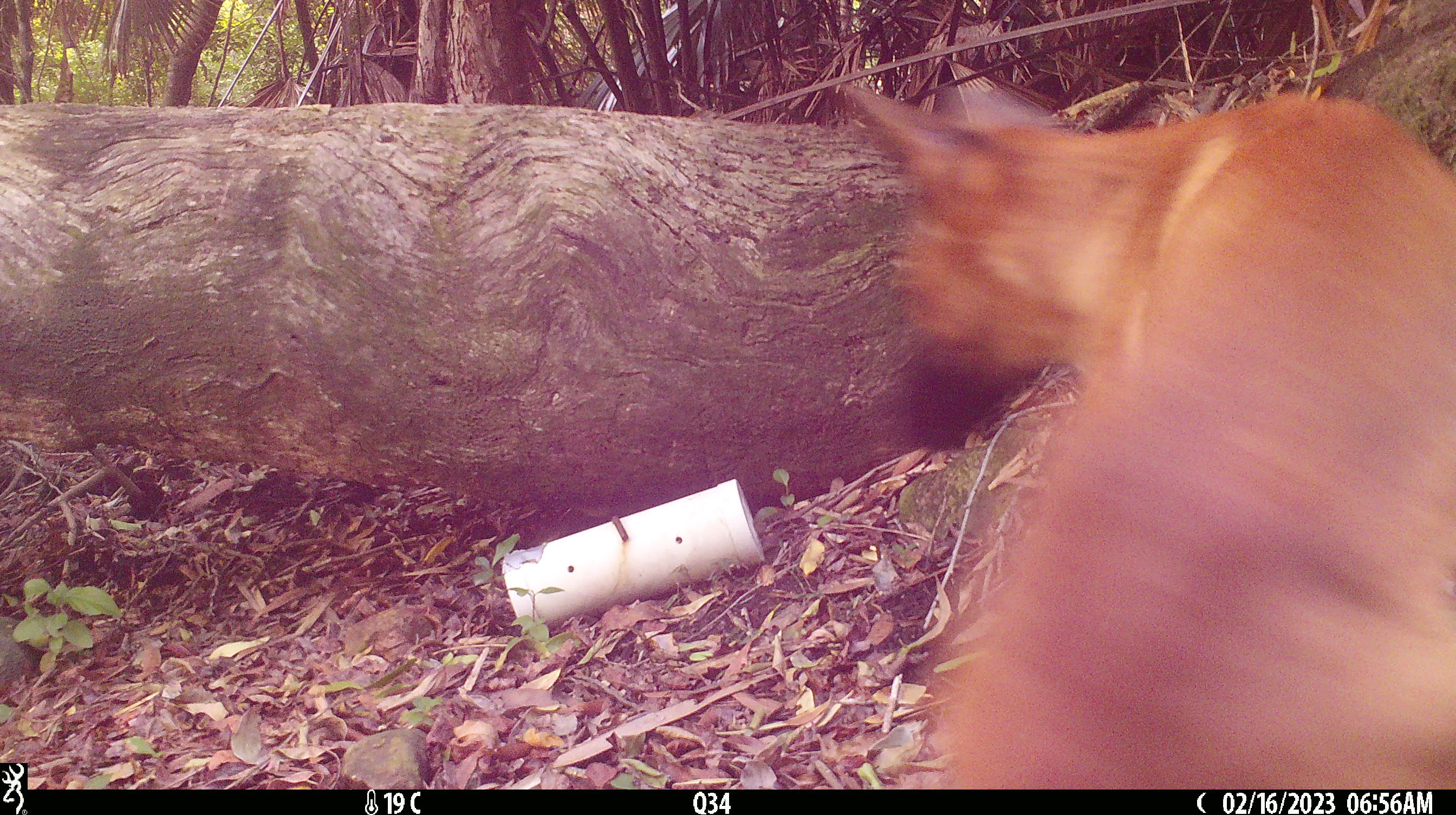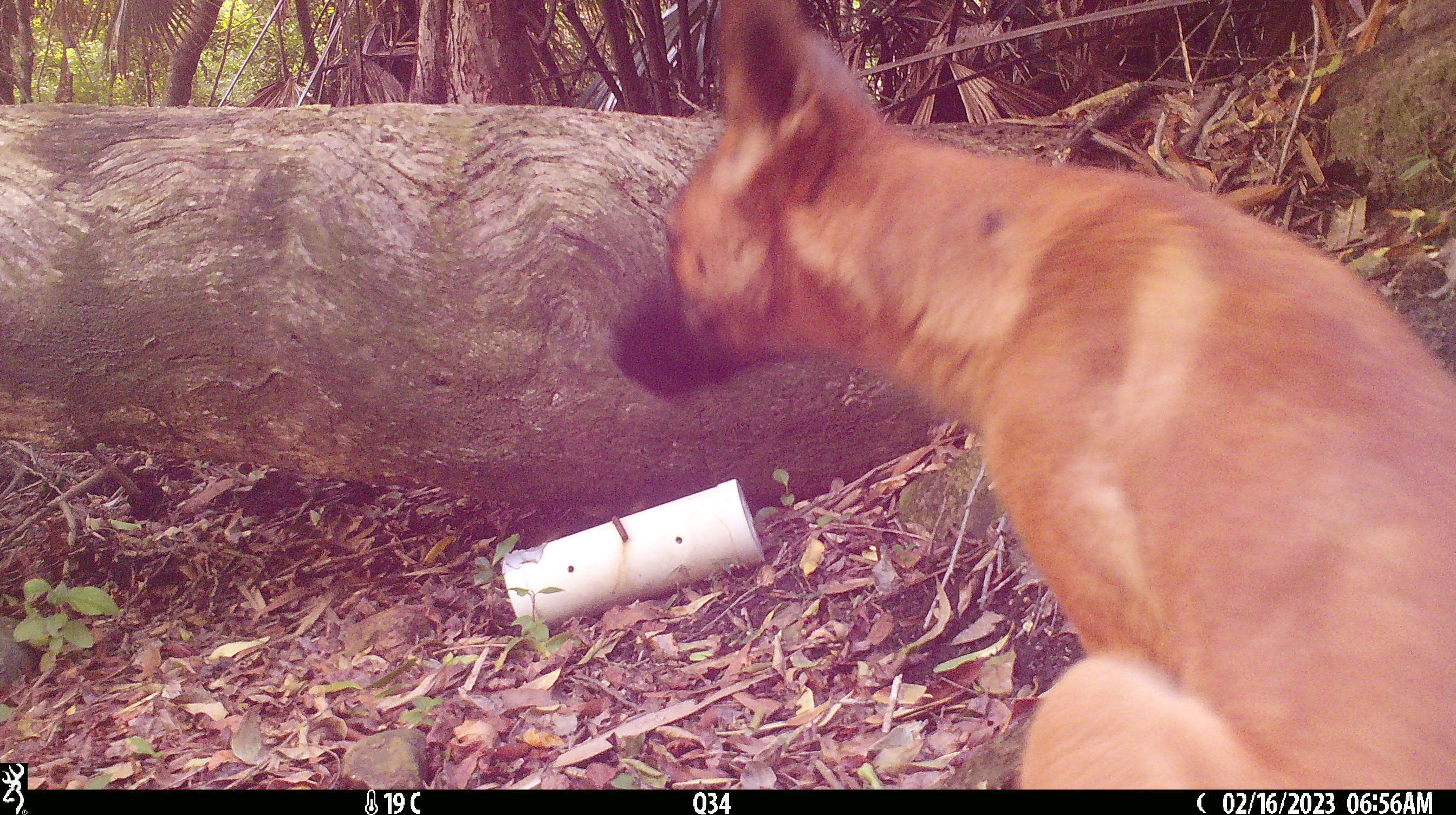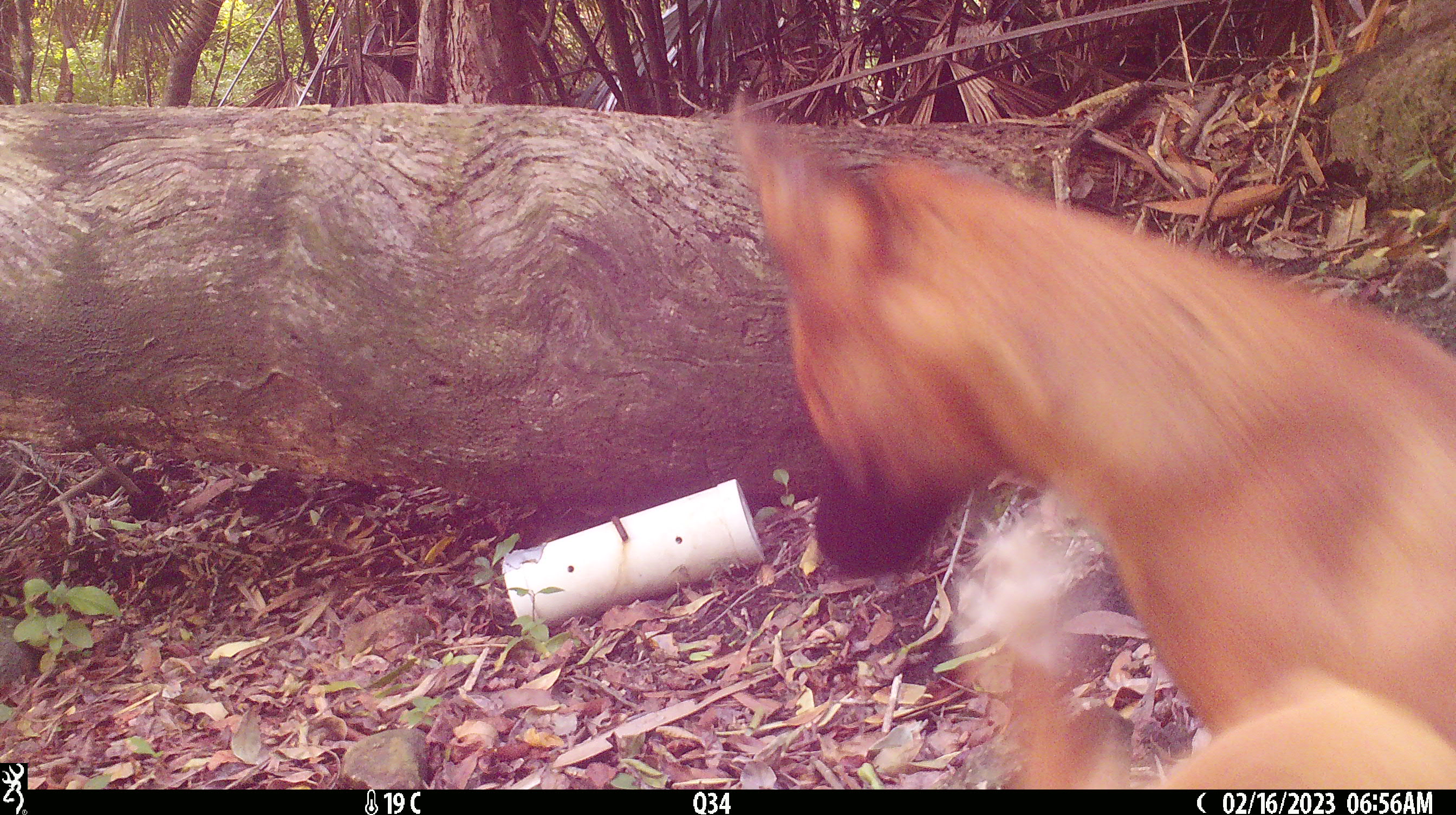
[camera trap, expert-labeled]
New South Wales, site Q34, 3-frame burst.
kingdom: Animalia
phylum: Chordata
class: Mammalia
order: Carnivora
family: Canidae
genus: Canis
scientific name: Canis familiaris dingo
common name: dingo